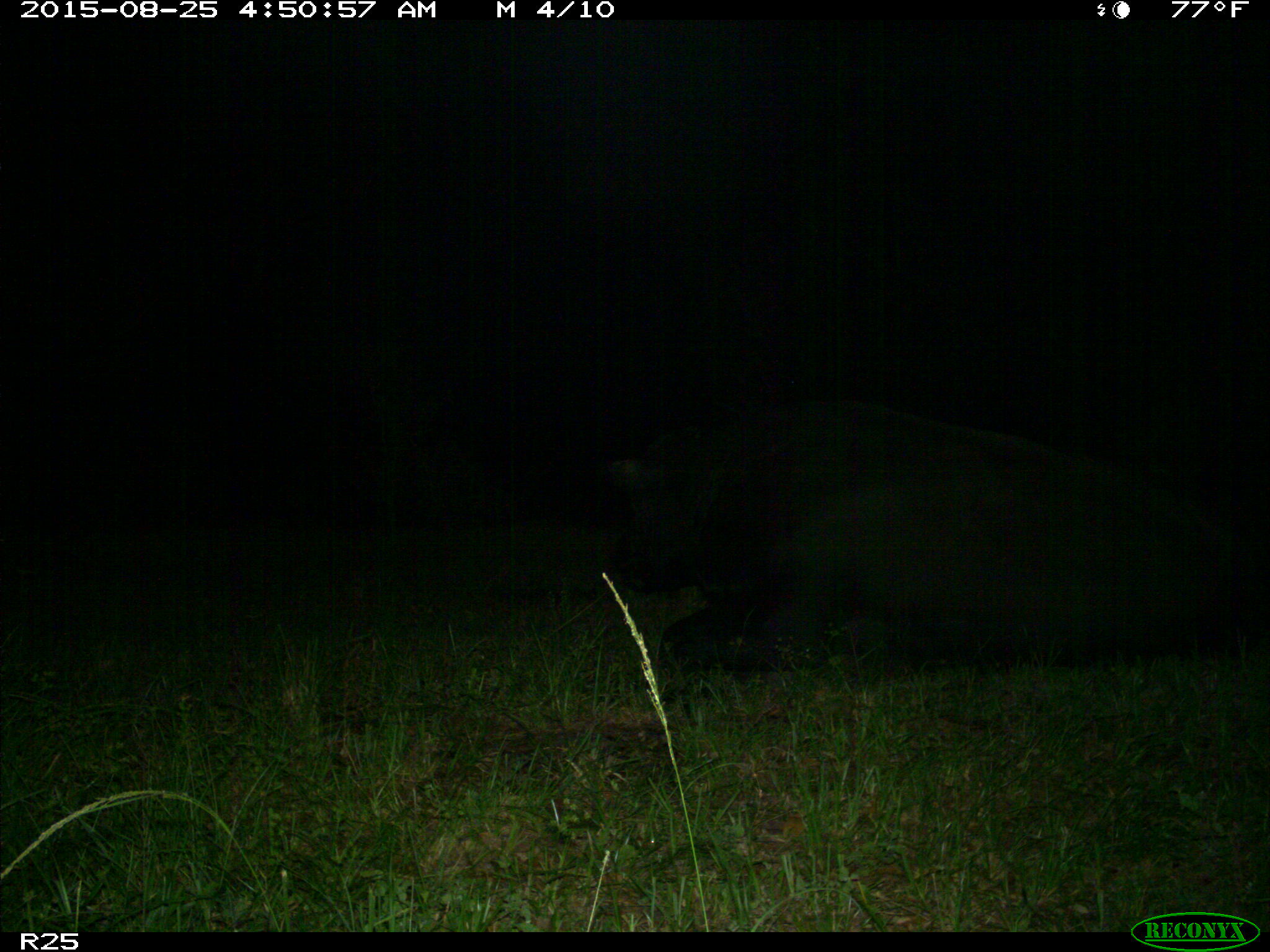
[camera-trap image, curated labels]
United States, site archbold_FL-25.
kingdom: Animalia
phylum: Chordata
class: Mammalia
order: Artiodactyla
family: Bovidae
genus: Bos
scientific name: Bos taurus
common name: domestic cow